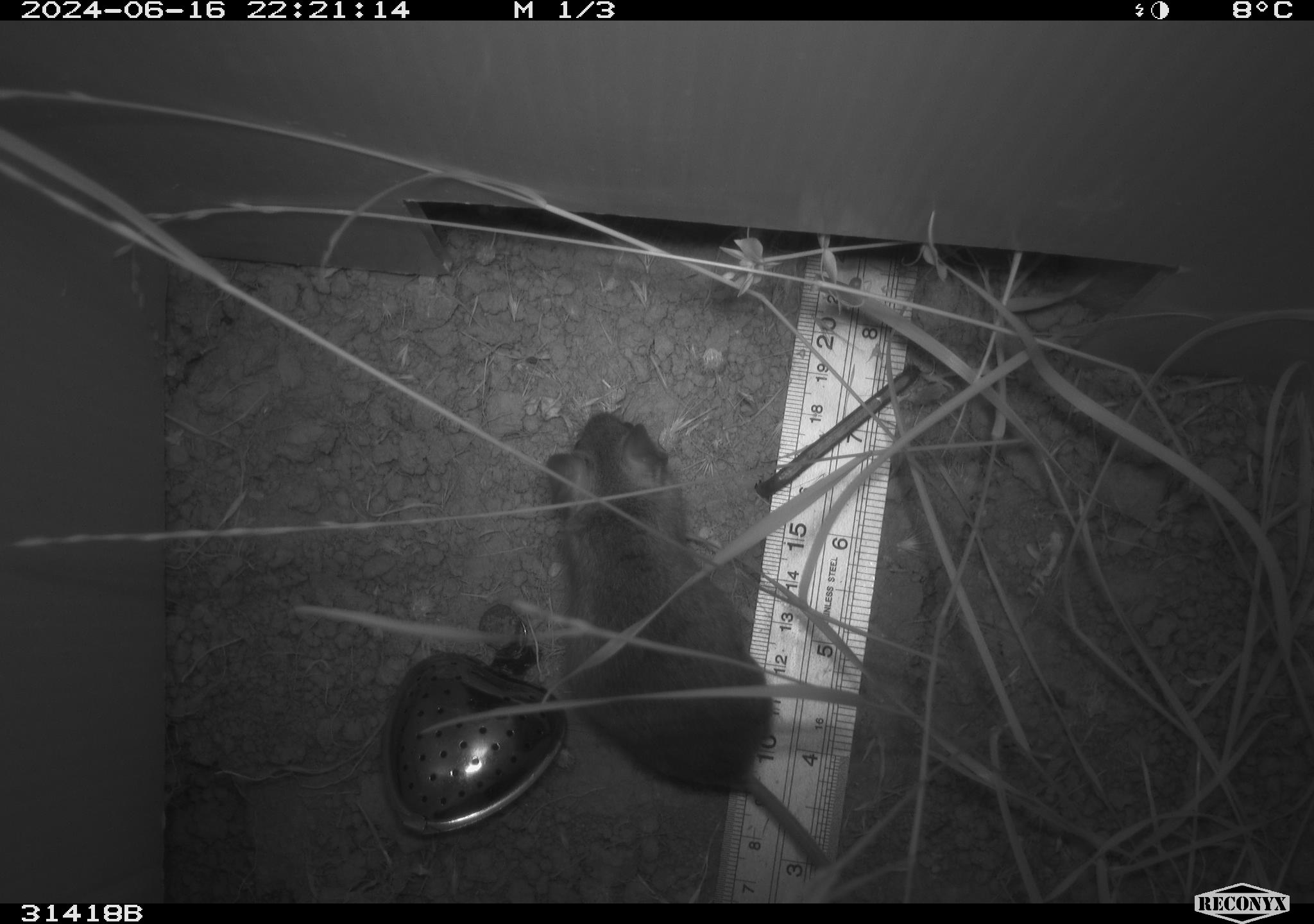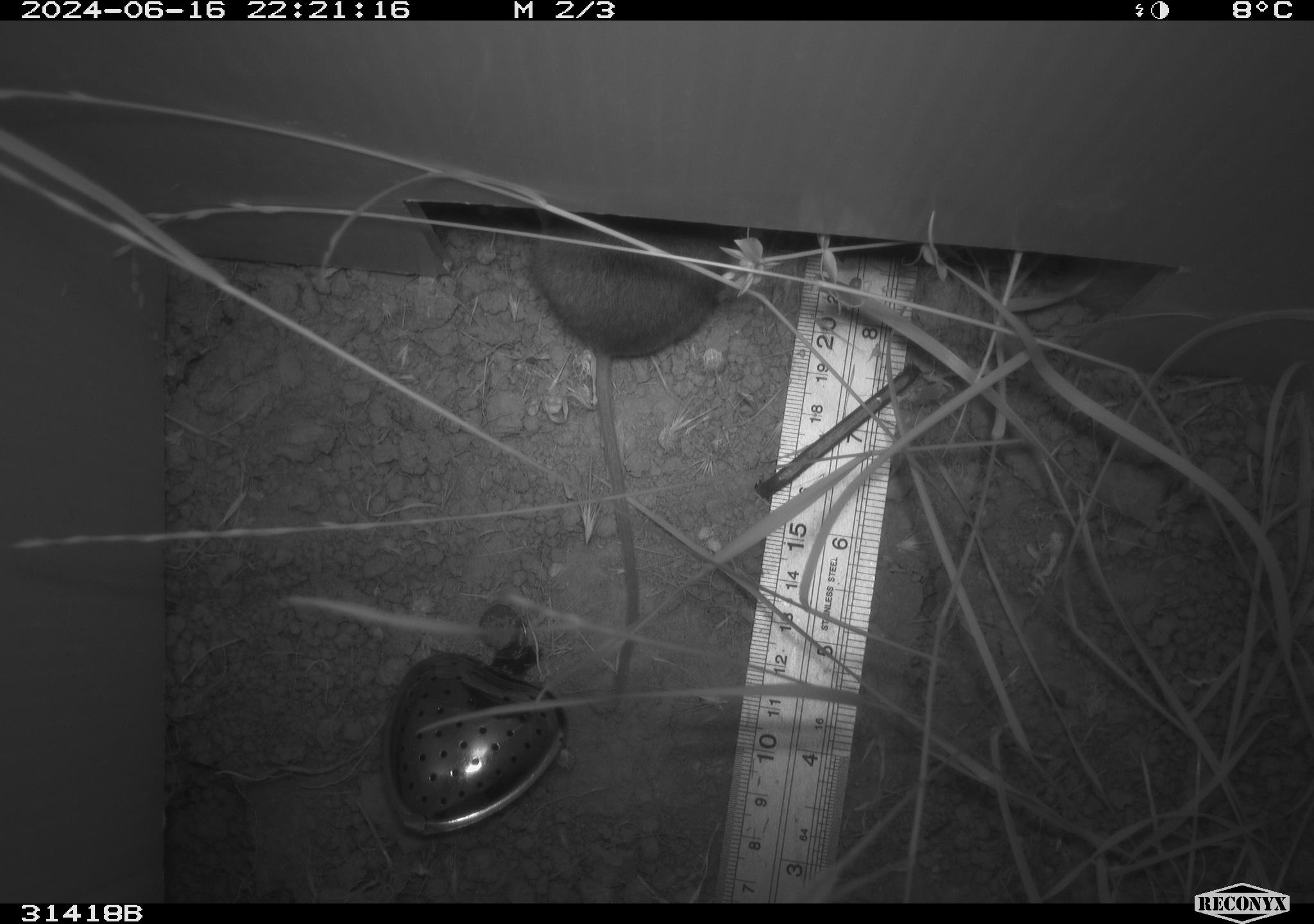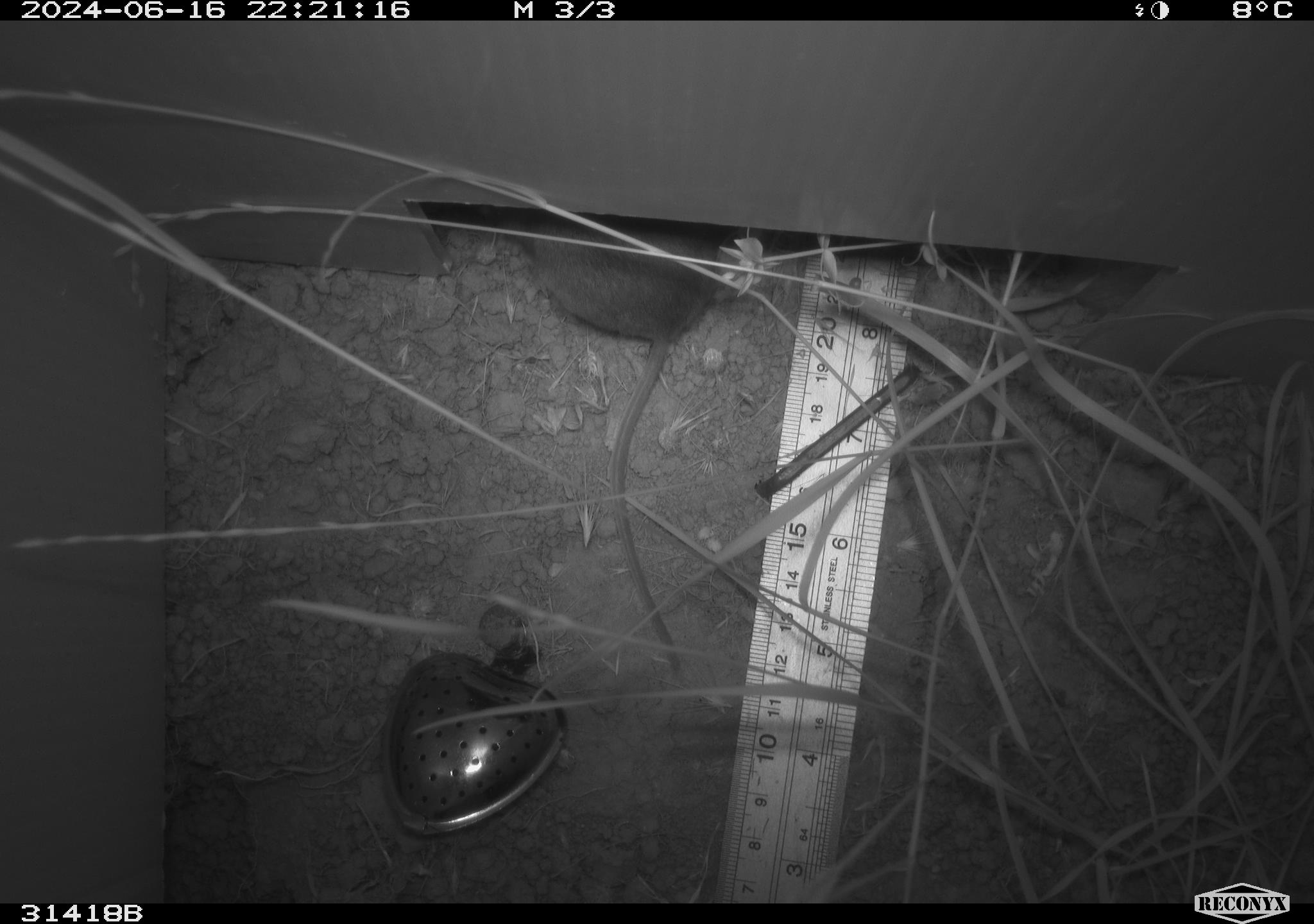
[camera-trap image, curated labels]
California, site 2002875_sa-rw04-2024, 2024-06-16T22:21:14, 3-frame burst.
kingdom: Animalia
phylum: Chordata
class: Mammalia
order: Rodentia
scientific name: Rodentia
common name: rodent